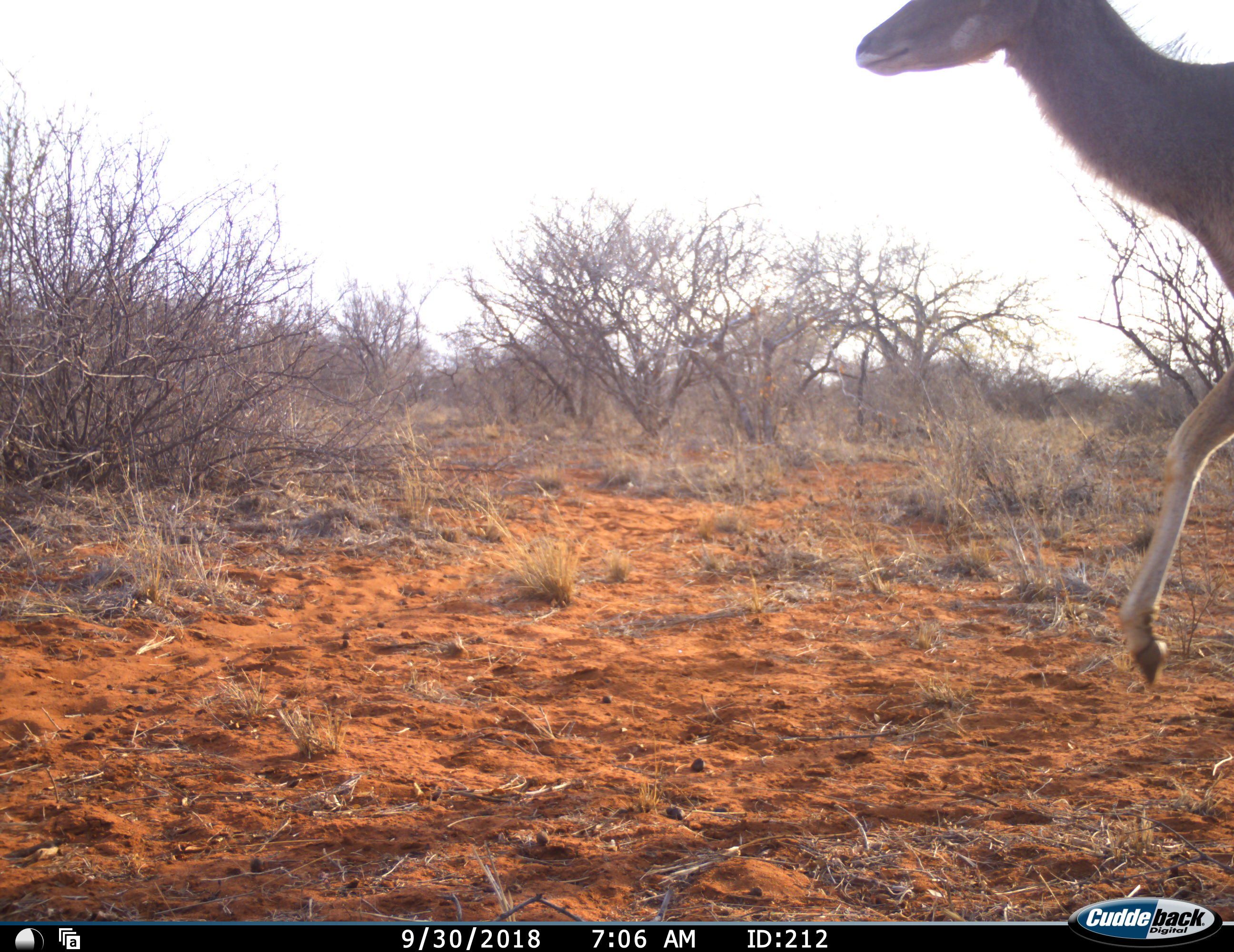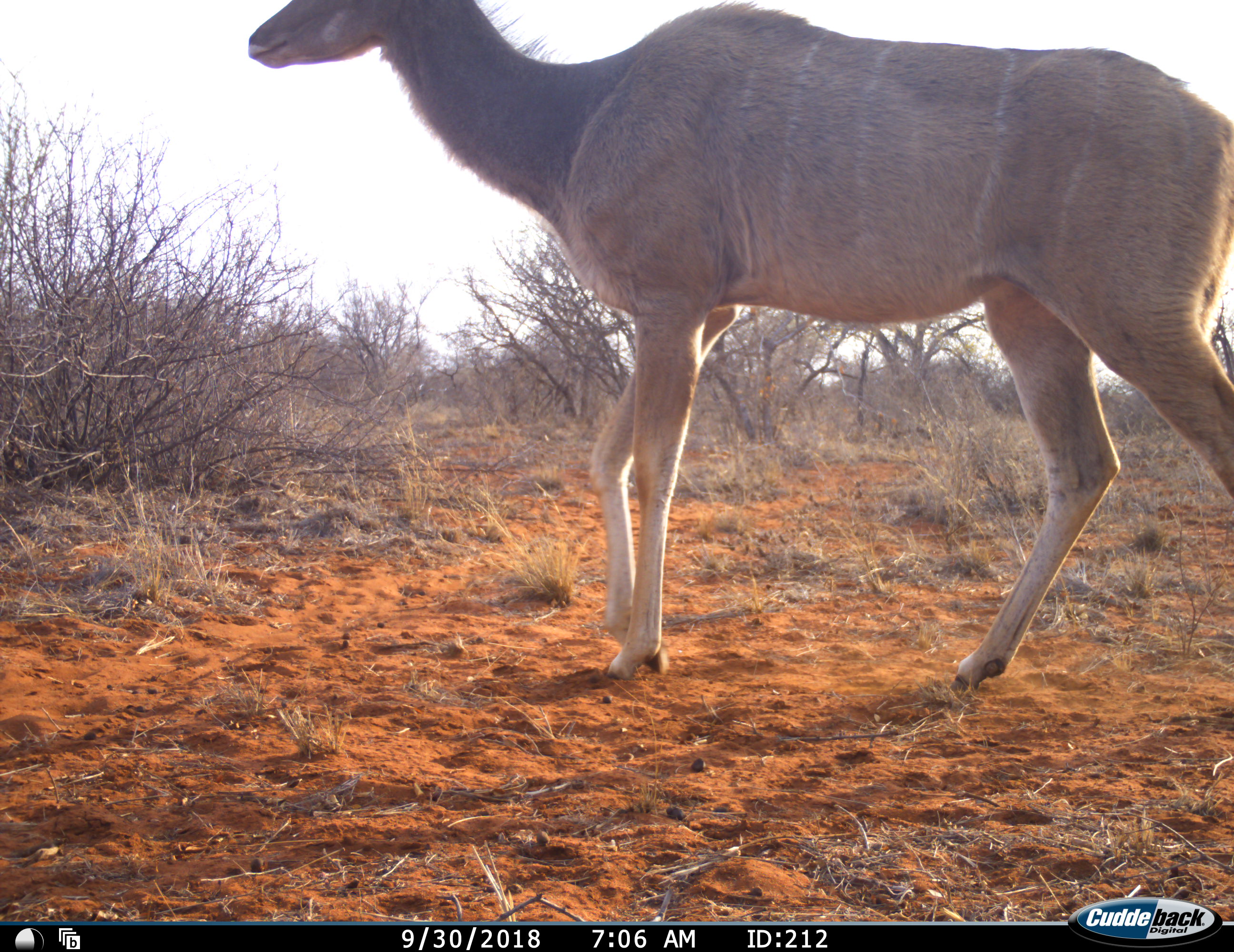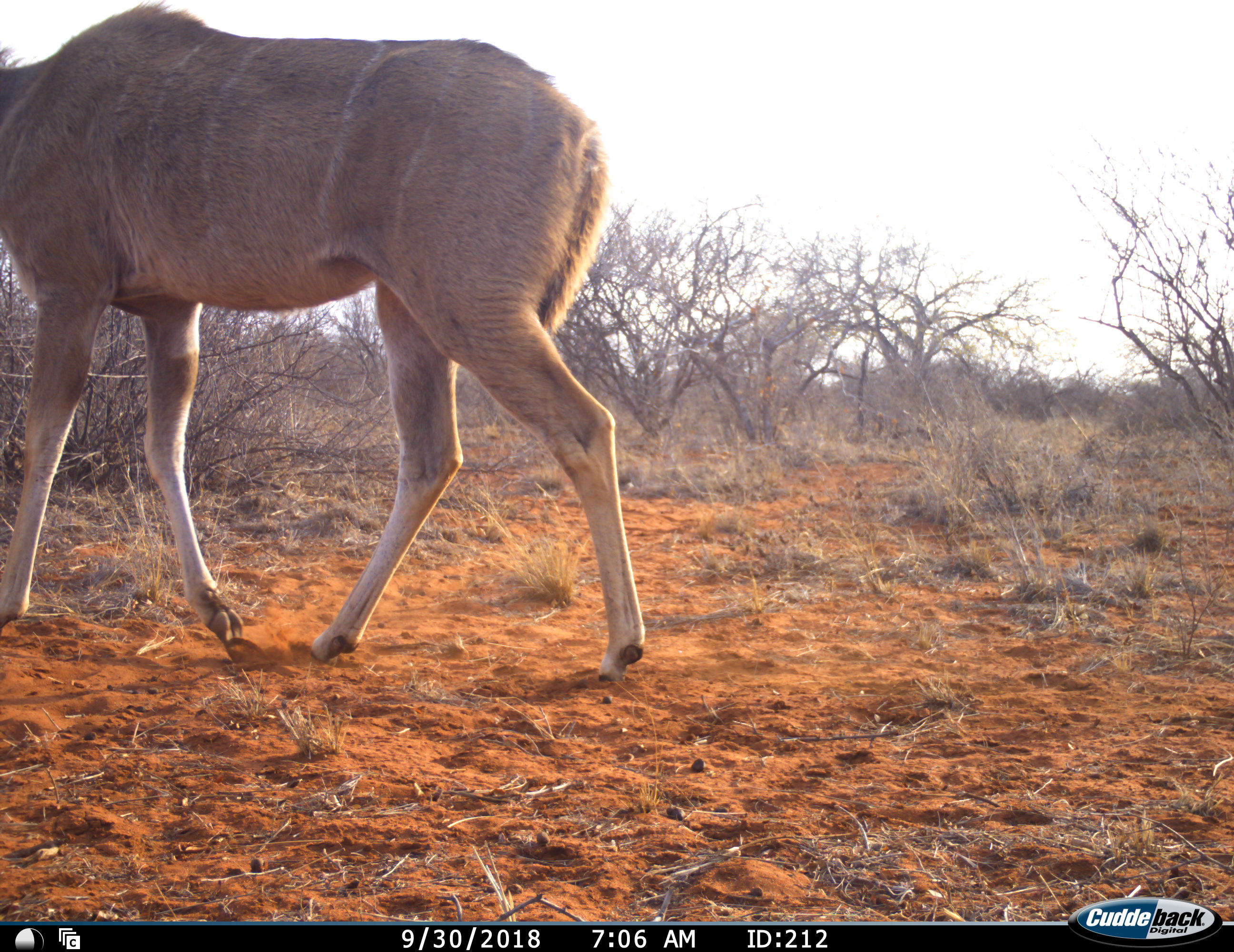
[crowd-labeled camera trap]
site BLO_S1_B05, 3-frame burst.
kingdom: Animalia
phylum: Chordata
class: Mammalia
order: Artiodactyla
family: Bovidae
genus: Tragelaphus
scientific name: Tragelaphus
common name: kudu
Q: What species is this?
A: Kudu (Tragelaphus).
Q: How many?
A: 1.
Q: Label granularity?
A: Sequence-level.